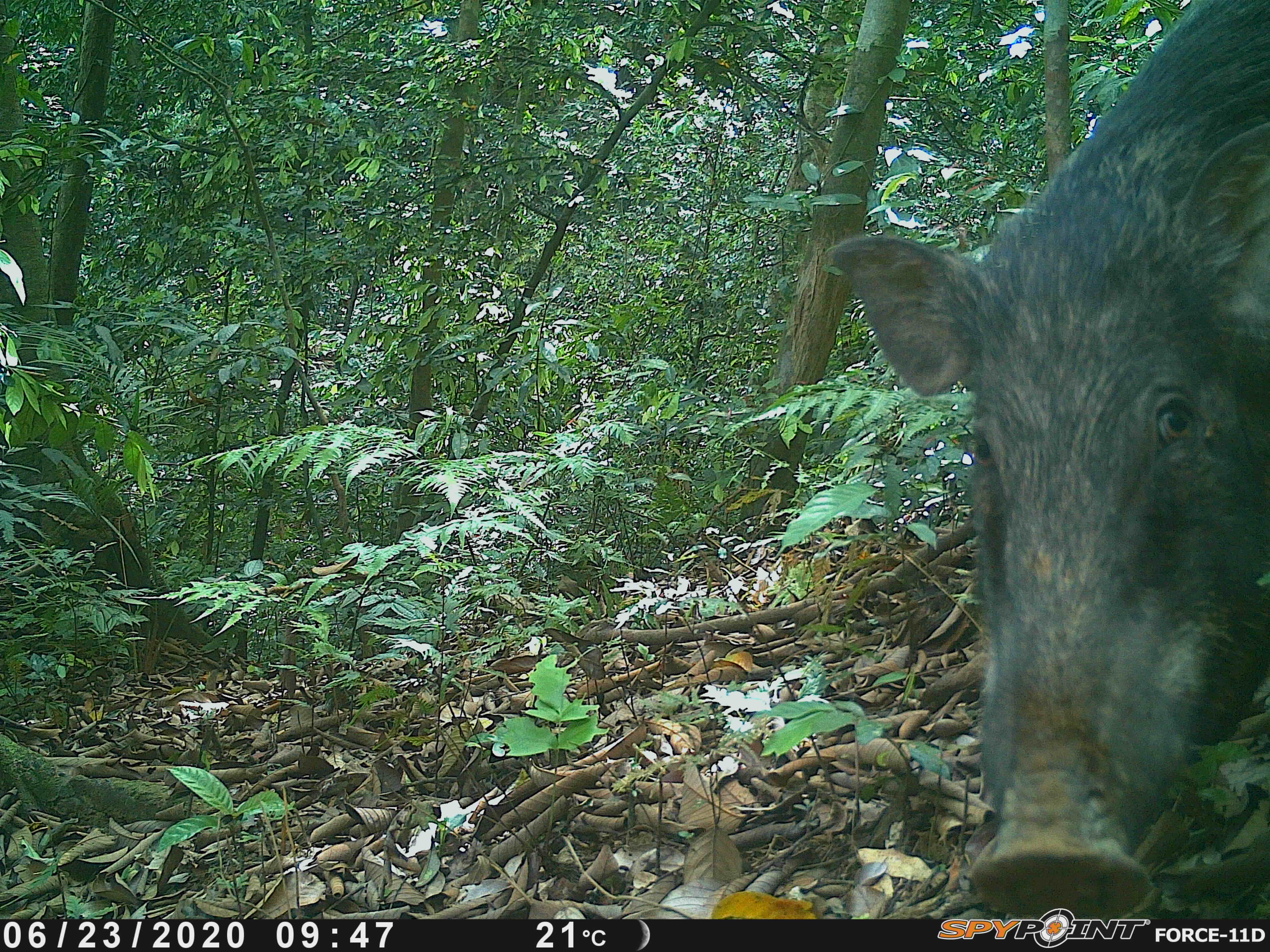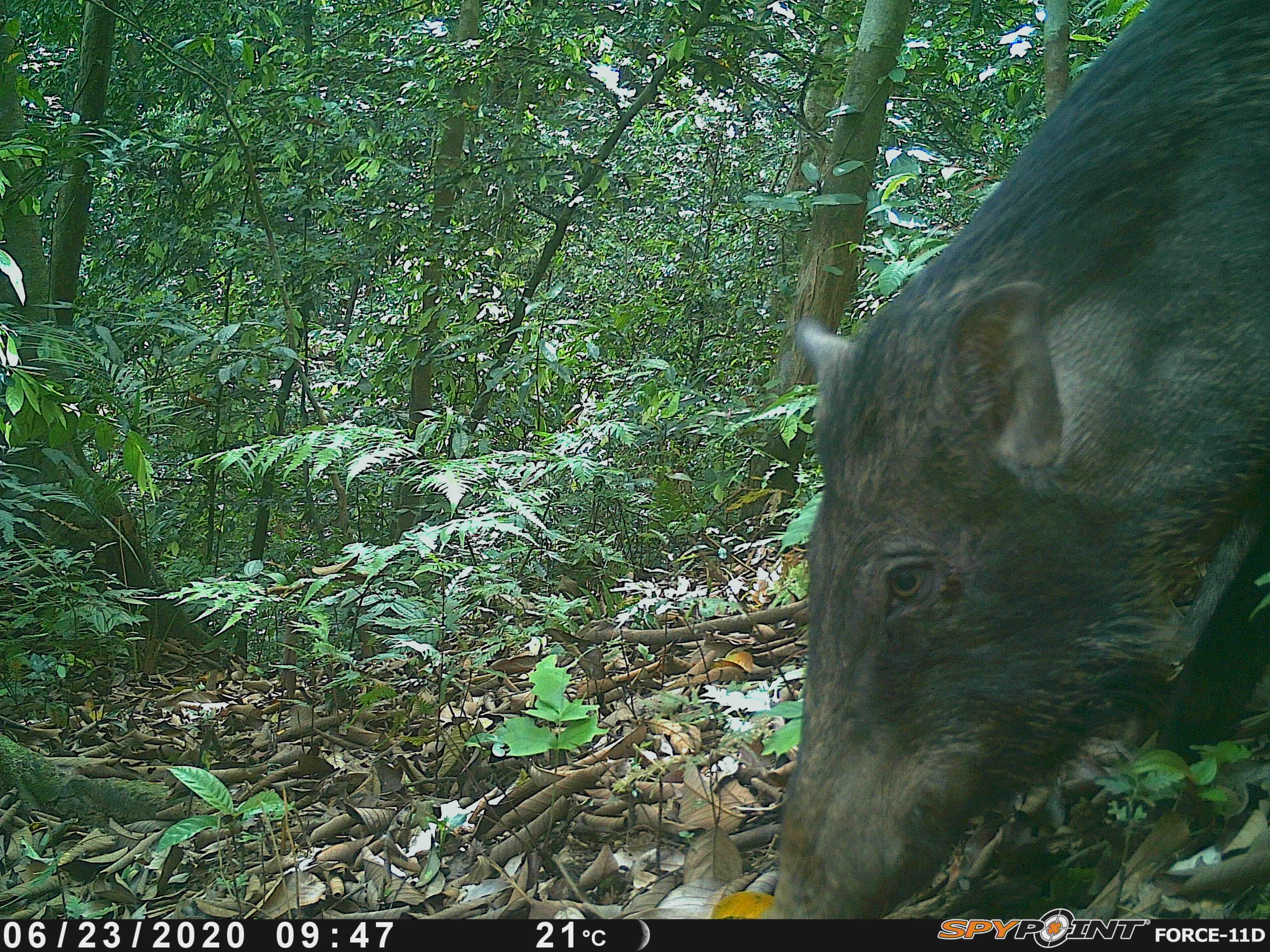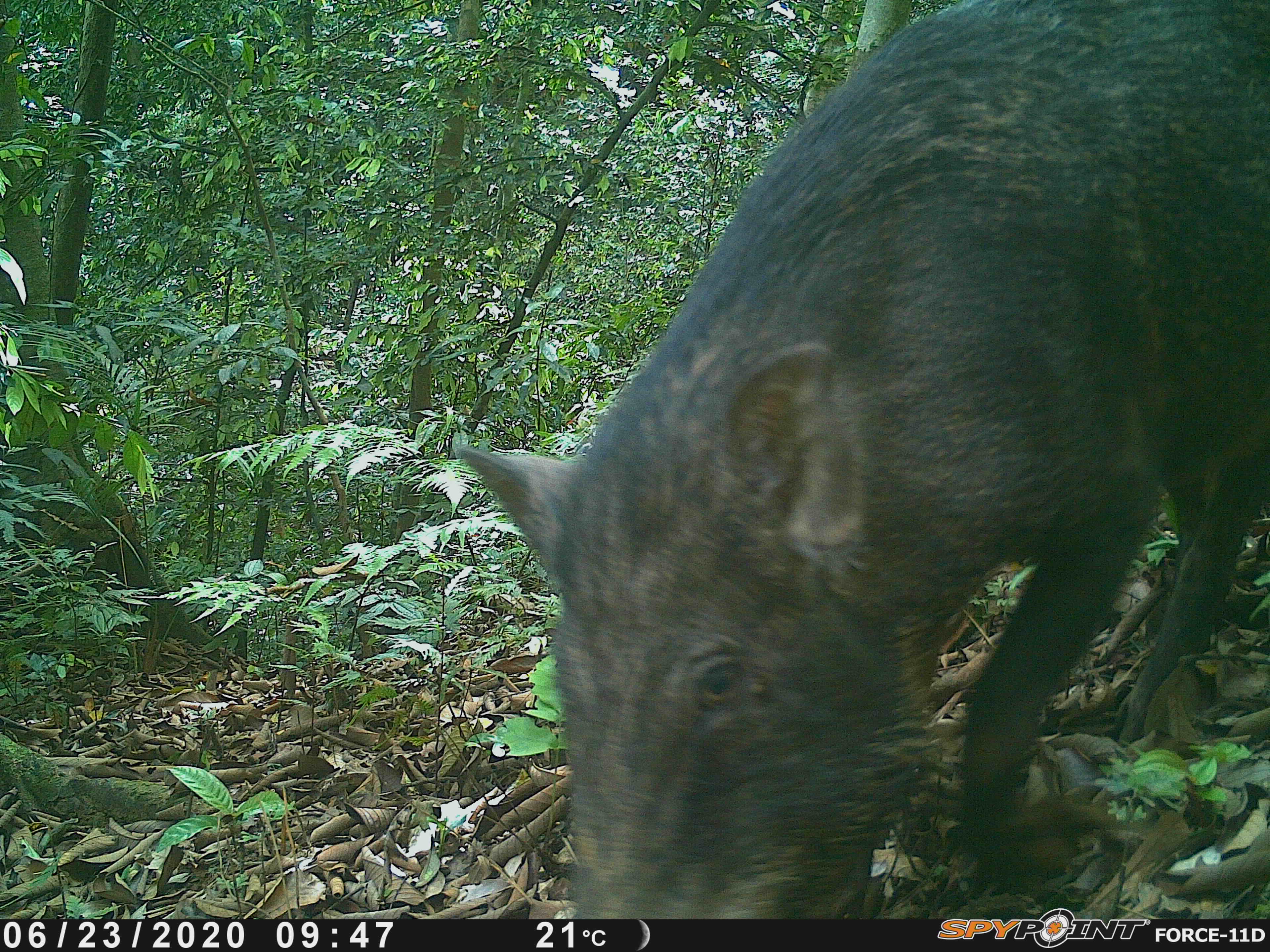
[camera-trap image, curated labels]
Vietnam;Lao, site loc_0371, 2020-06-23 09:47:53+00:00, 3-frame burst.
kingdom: Animalia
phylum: Chordata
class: Mammalia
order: Artiodactyla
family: Suidae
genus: Sus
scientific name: Sus scrofa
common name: eurasian wild pig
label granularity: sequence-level